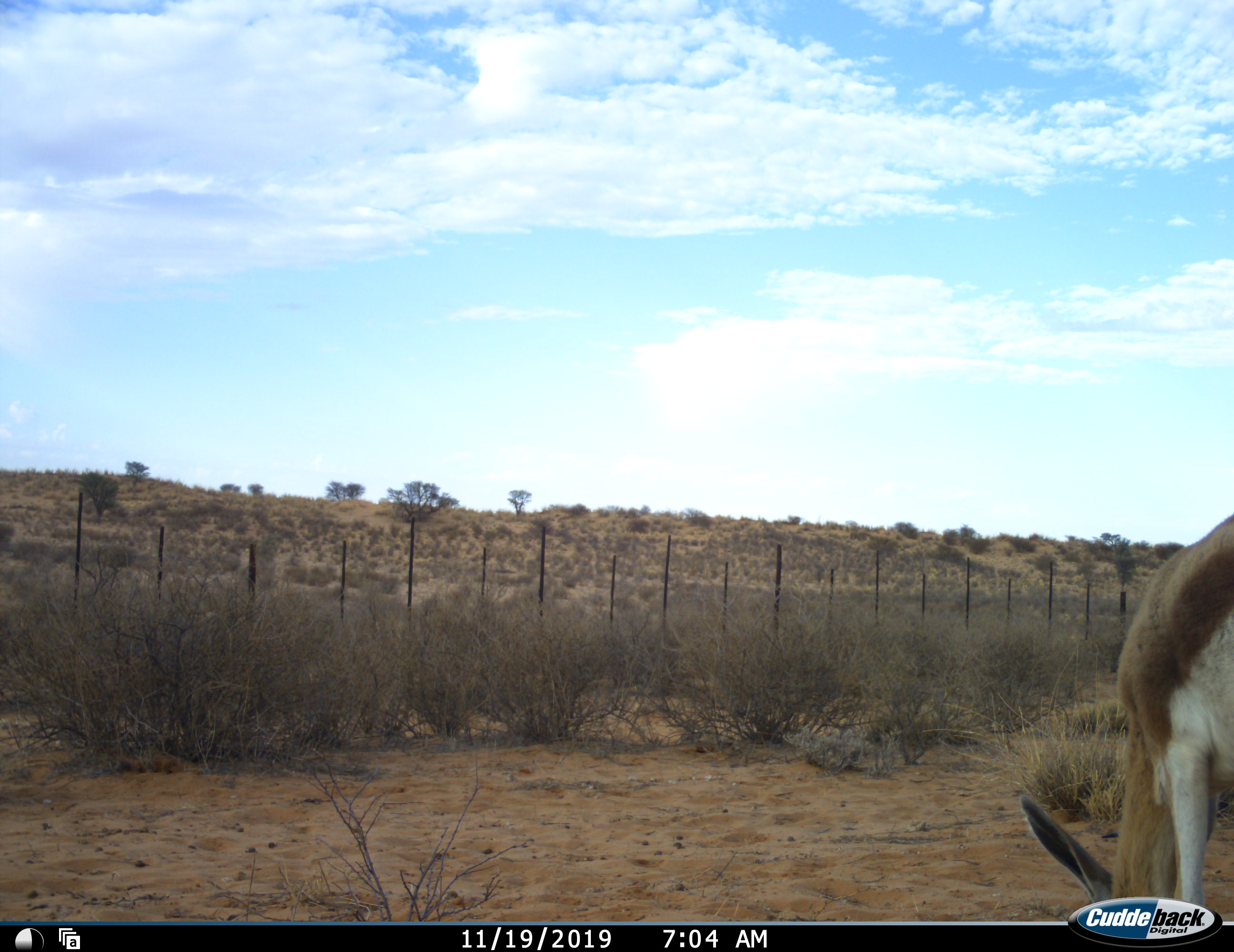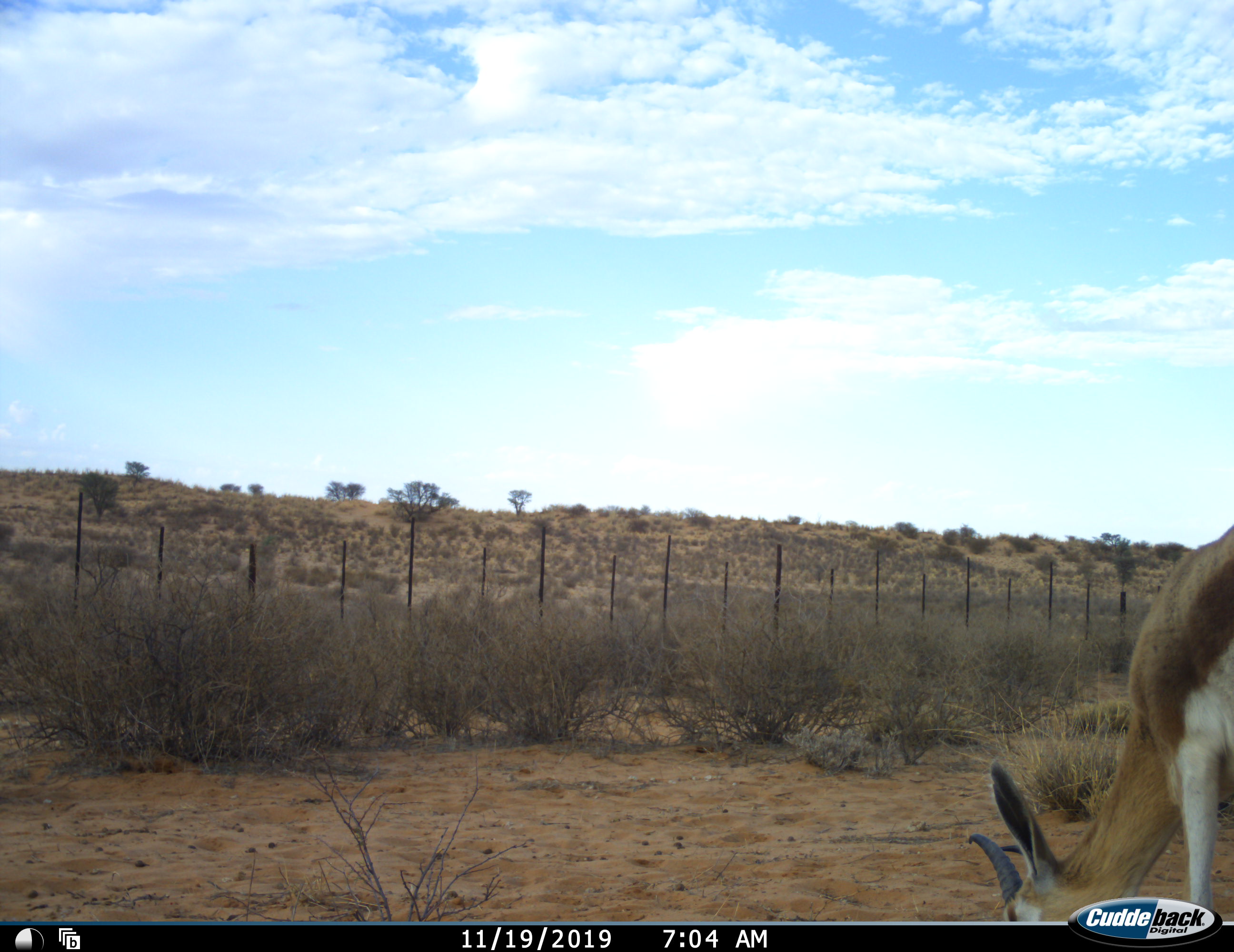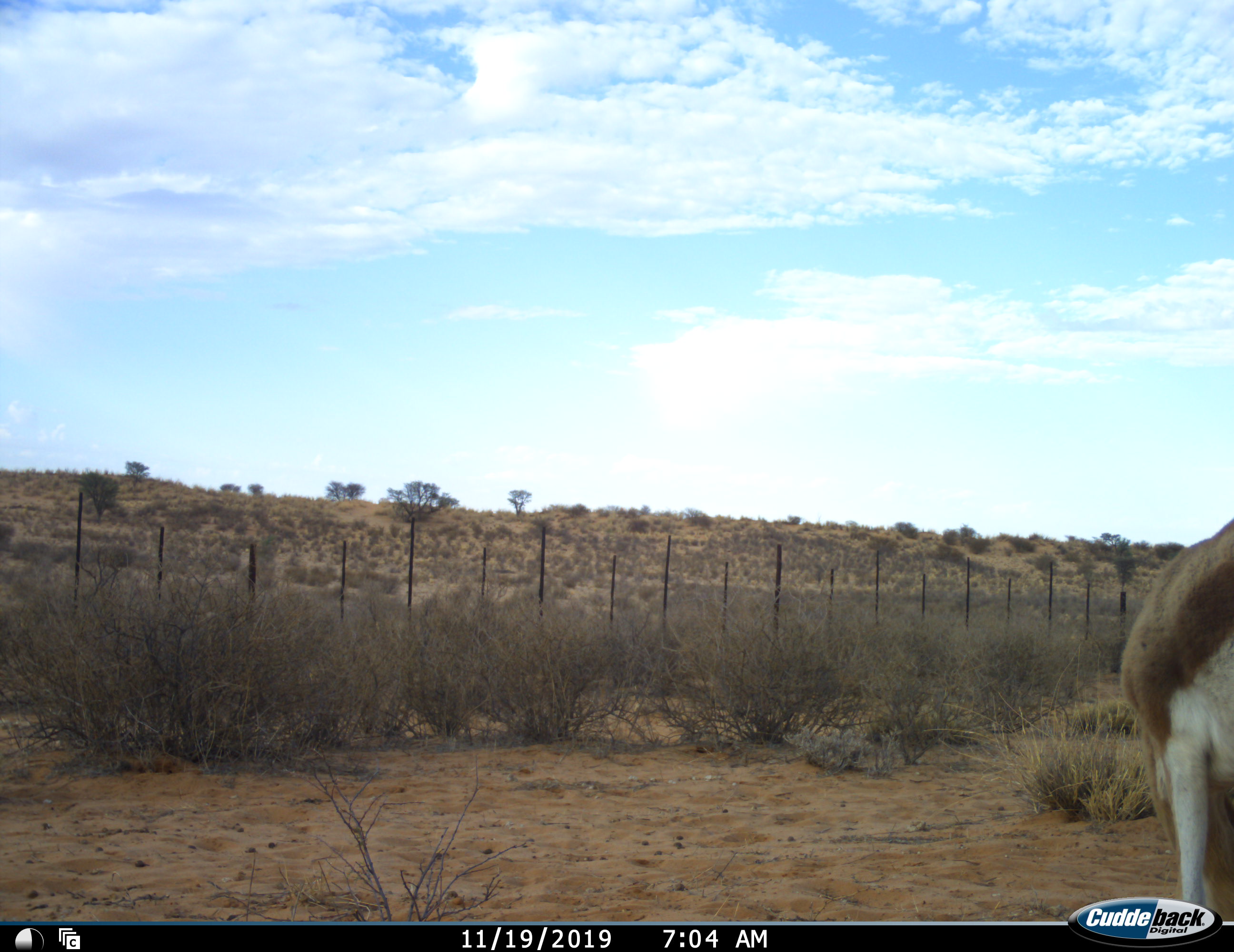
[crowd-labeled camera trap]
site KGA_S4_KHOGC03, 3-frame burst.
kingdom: Animalia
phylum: Chordata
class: Mammalia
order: Artiodactyla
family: Bovidae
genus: Antidorcas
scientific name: Antidorcas marsupialis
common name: springbok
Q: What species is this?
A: Springbok (Antidorcas marsupialis).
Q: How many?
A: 1.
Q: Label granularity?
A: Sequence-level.